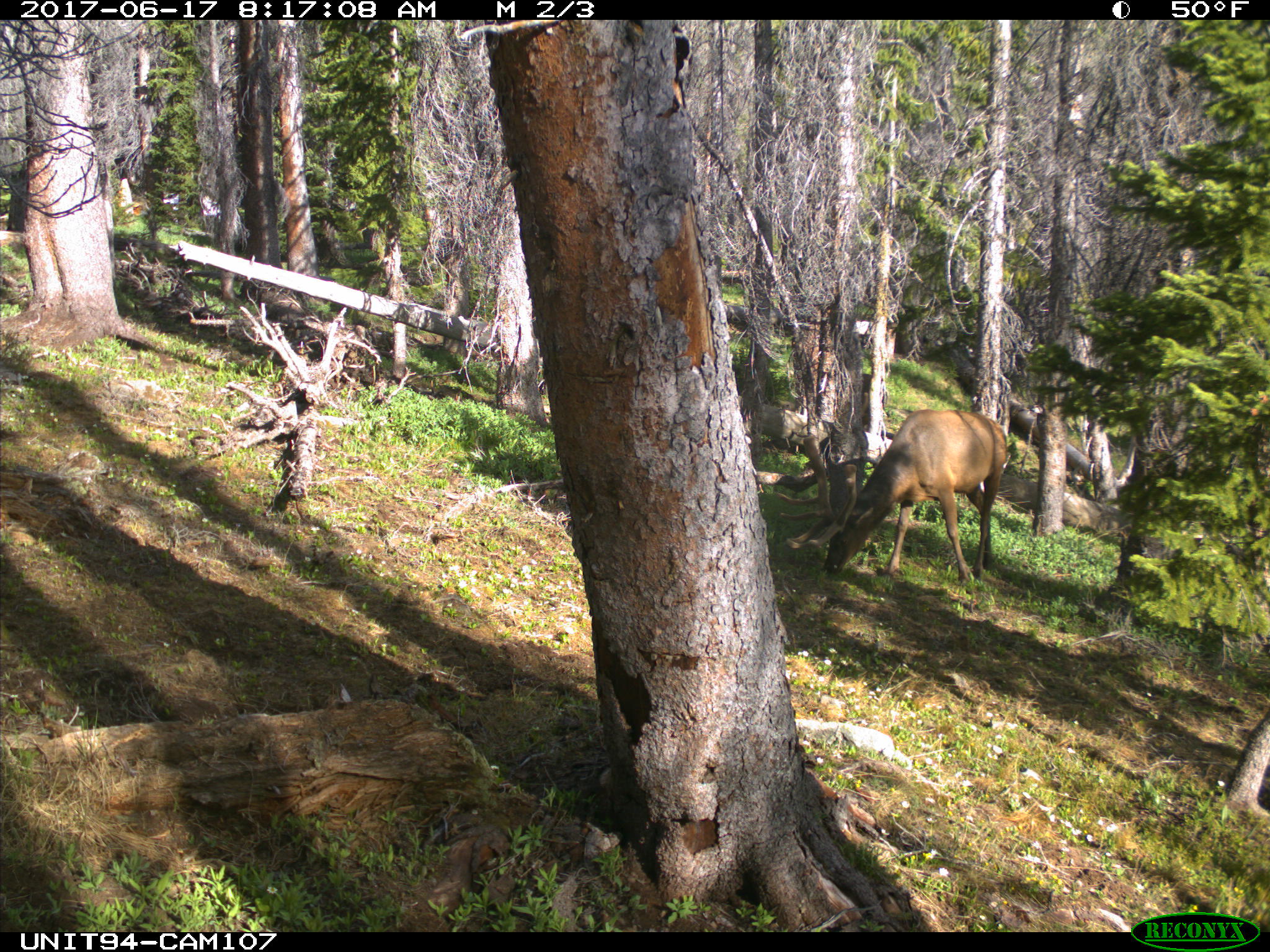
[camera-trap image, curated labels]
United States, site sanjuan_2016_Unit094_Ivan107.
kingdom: Animalia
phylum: Chordata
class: Mammalia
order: Artiodactyla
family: Cervidae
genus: Cervus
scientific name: Cervus elaphus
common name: red deer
Cervus elaphus (red deer).